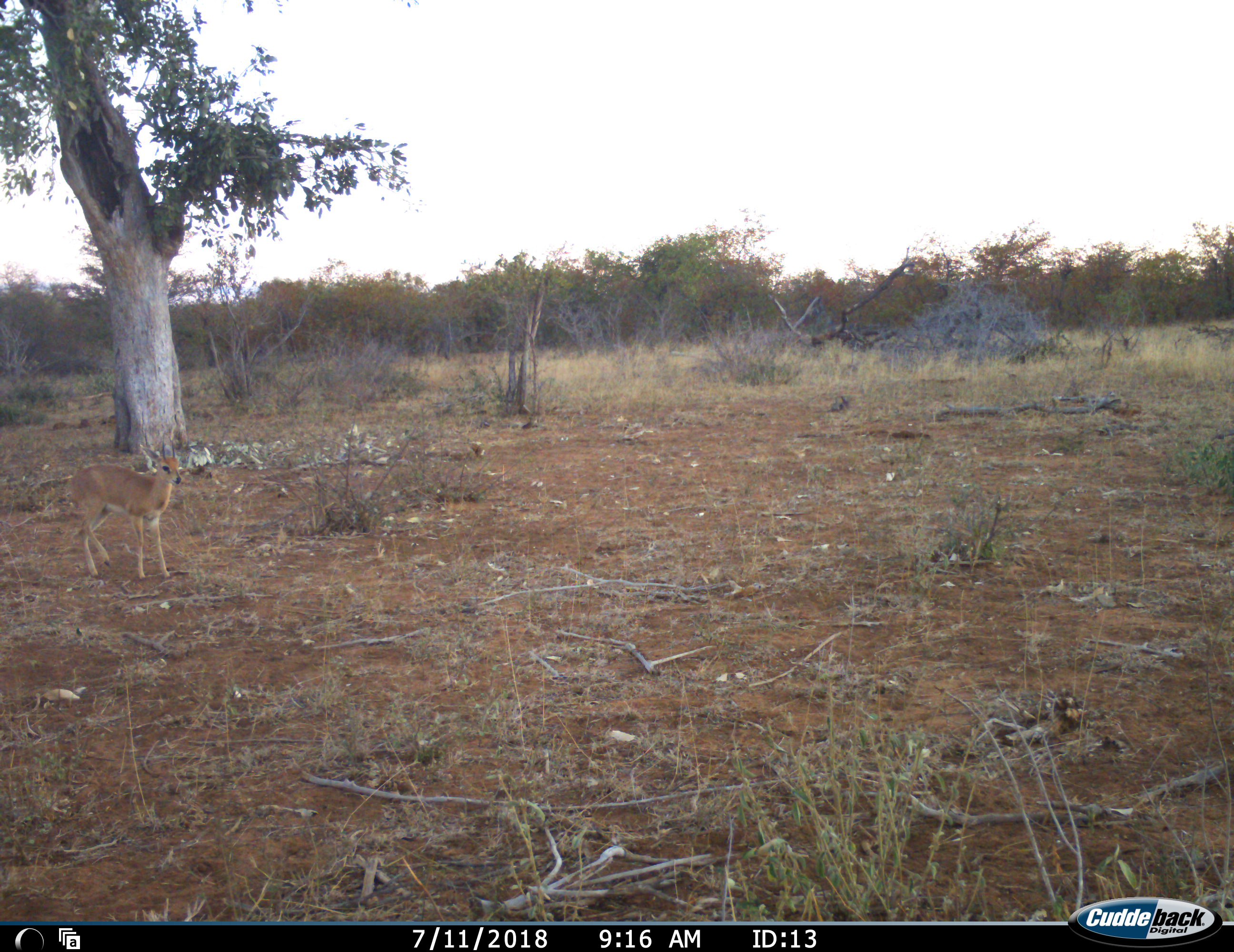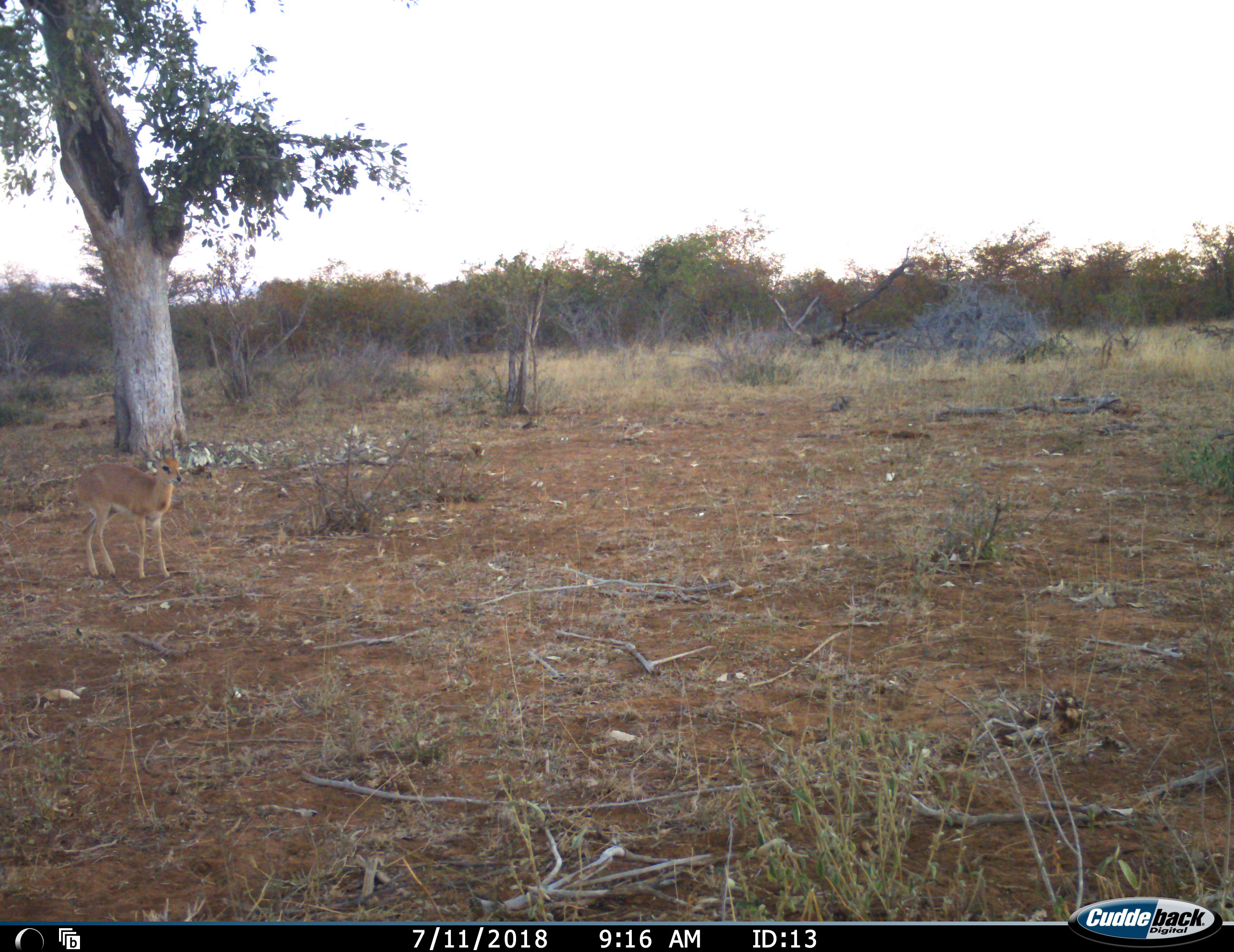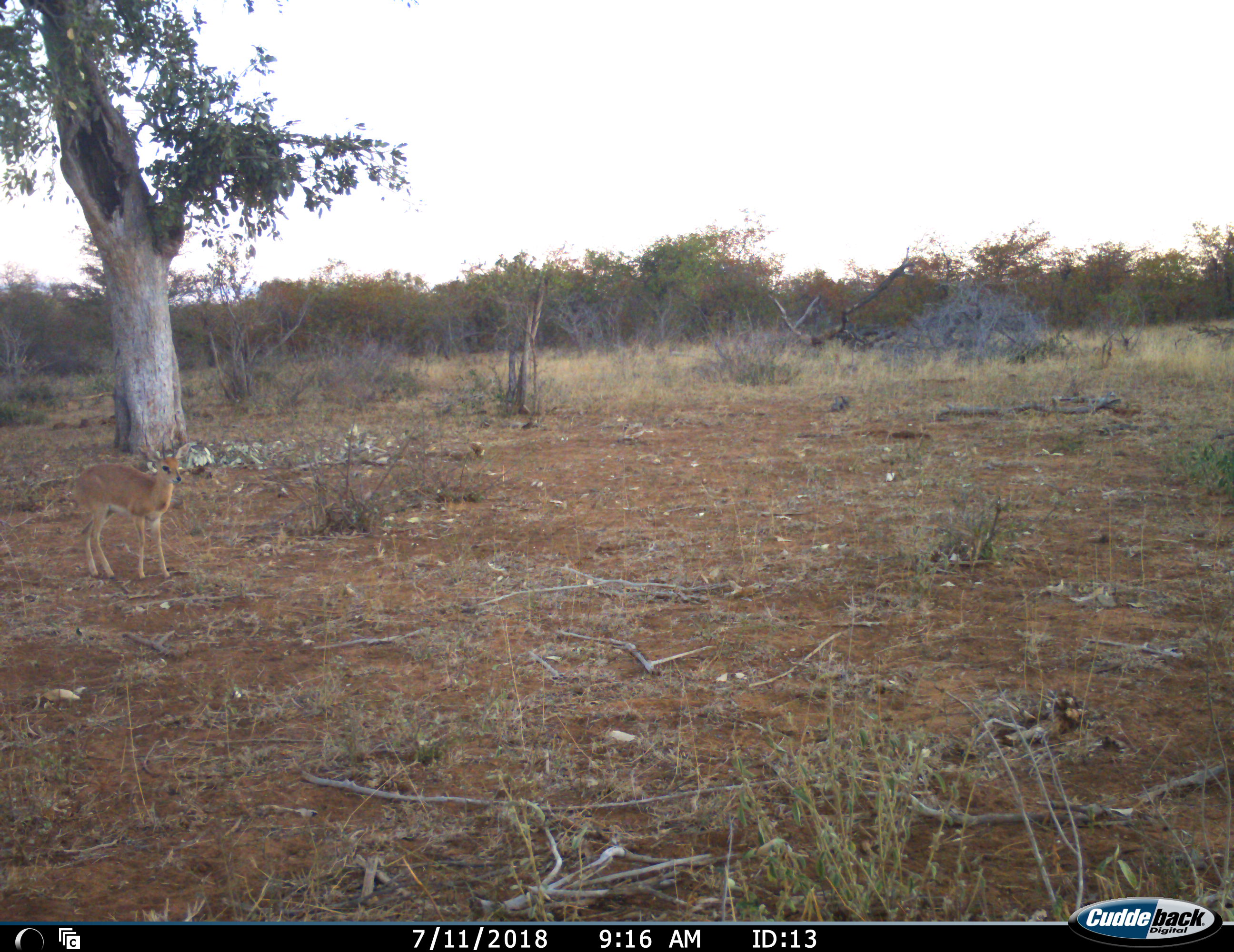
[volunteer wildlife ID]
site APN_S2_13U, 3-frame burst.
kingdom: Animalia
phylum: Chordata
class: Mammalia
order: Artiodactyla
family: Bovidae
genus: Raphicerus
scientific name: Raphicerus campestris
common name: steenbok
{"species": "steenbok (Raphicerus campestris)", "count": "1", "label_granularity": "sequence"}